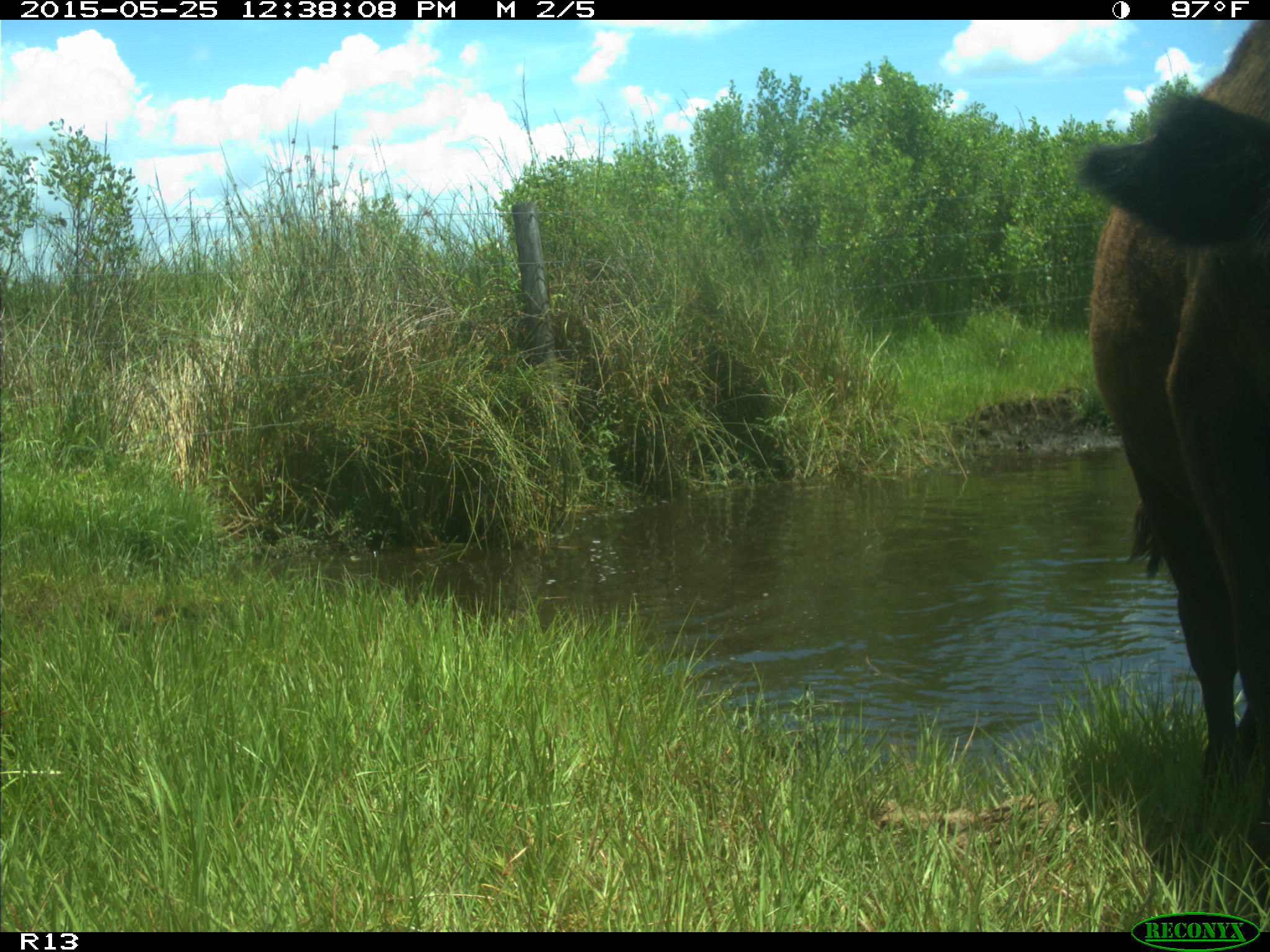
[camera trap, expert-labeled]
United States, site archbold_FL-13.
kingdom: Animalia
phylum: Chordata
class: Mammalia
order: Artiodactyla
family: Bovidae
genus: Bos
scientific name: Bos taurus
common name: domestic cow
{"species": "Bos taurus (domestic cow)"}